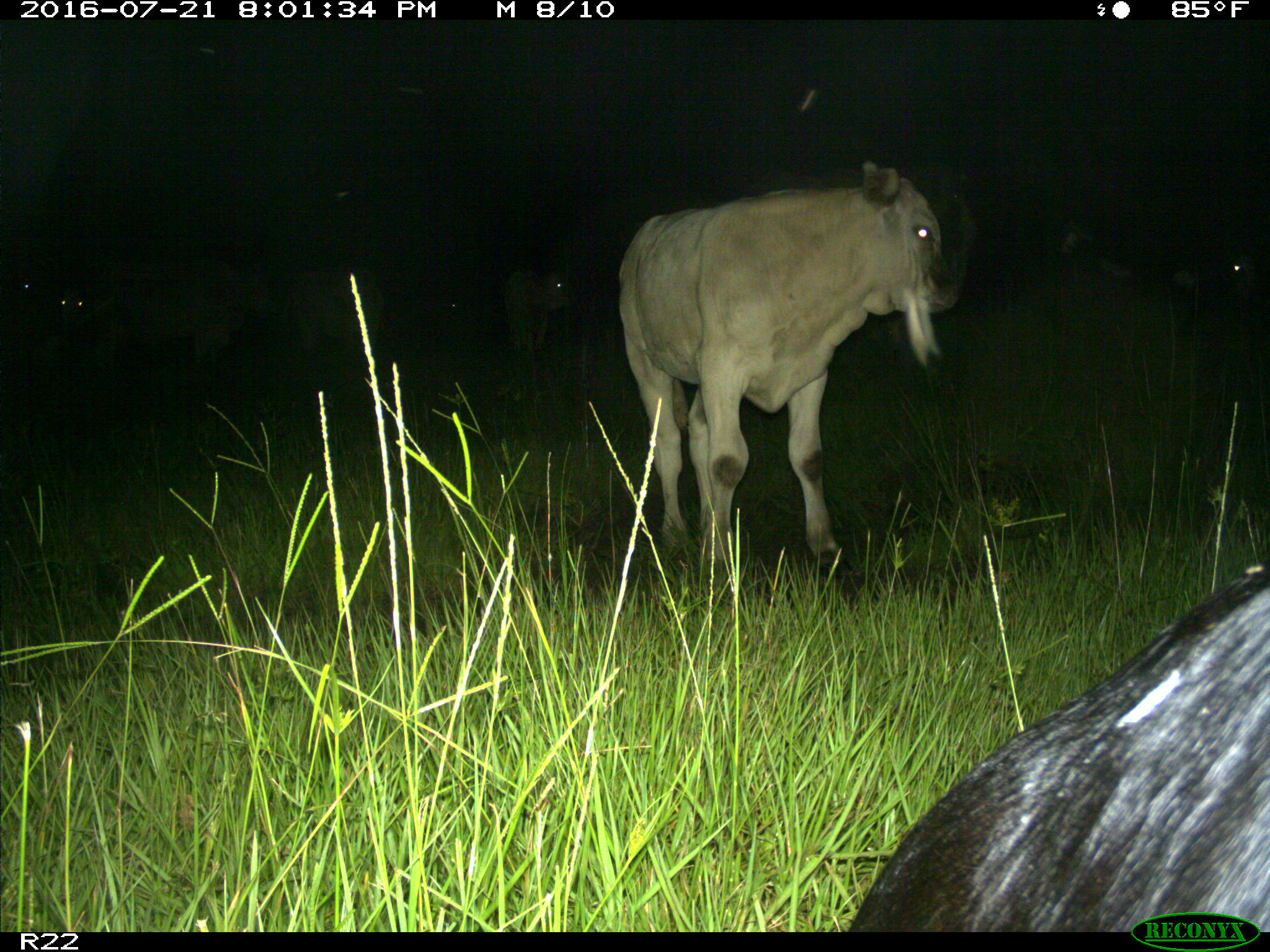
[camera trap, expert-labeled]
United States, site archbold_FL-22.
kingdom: Animalia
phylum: Chordata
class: Mammalia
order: Artiodactyla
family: Bovidae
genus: Bos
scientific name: Bos taurus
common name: domestic cow